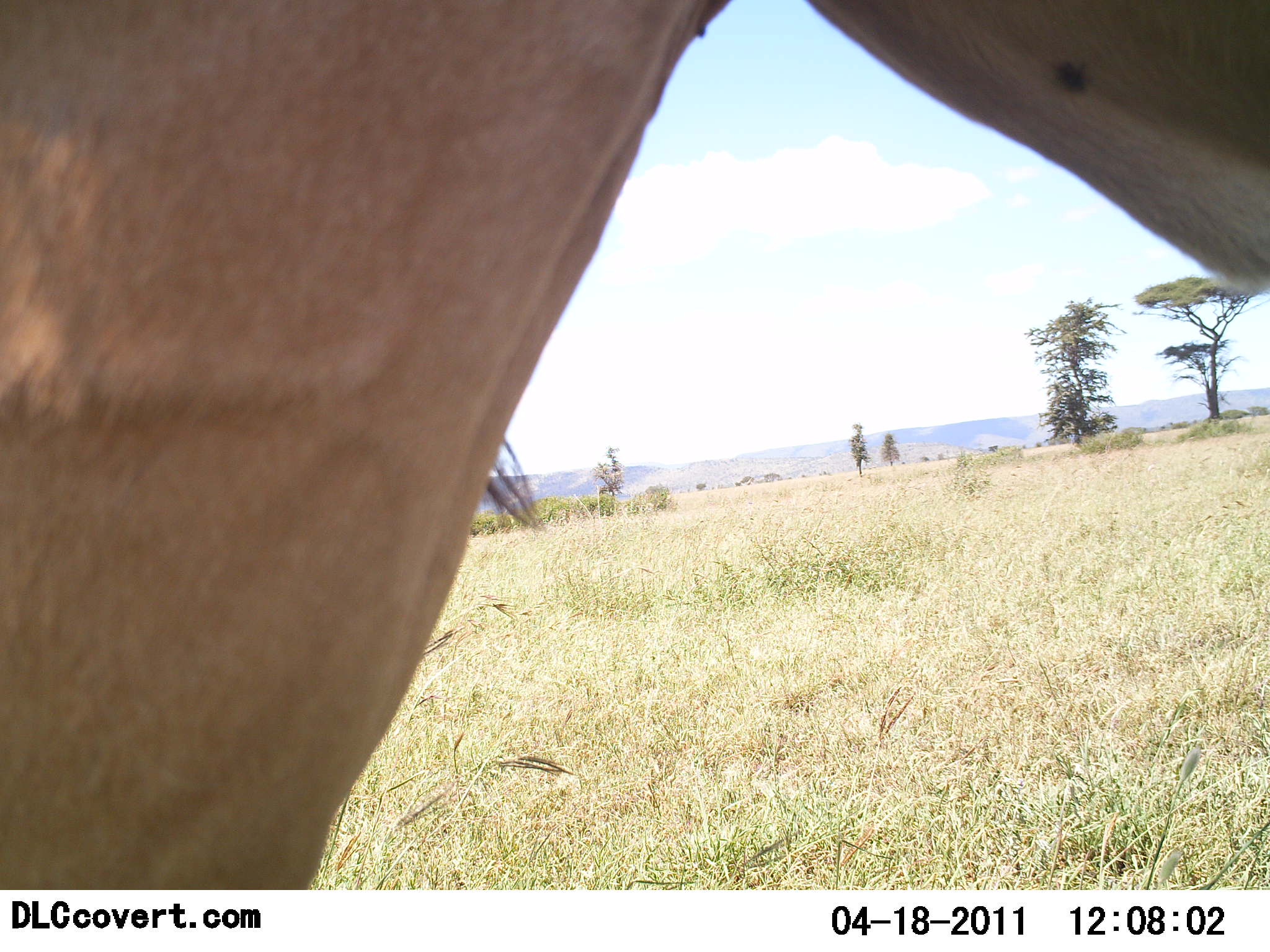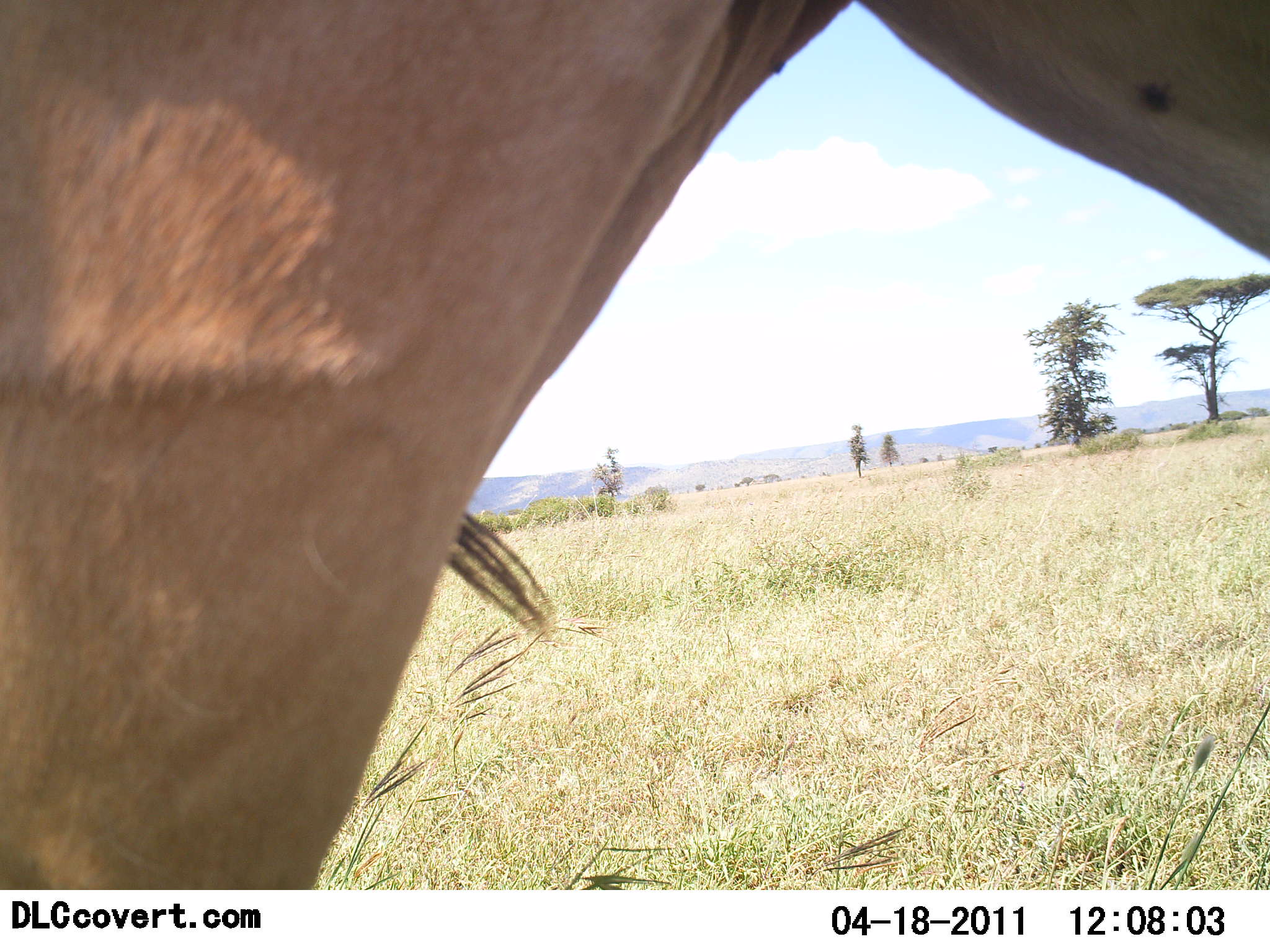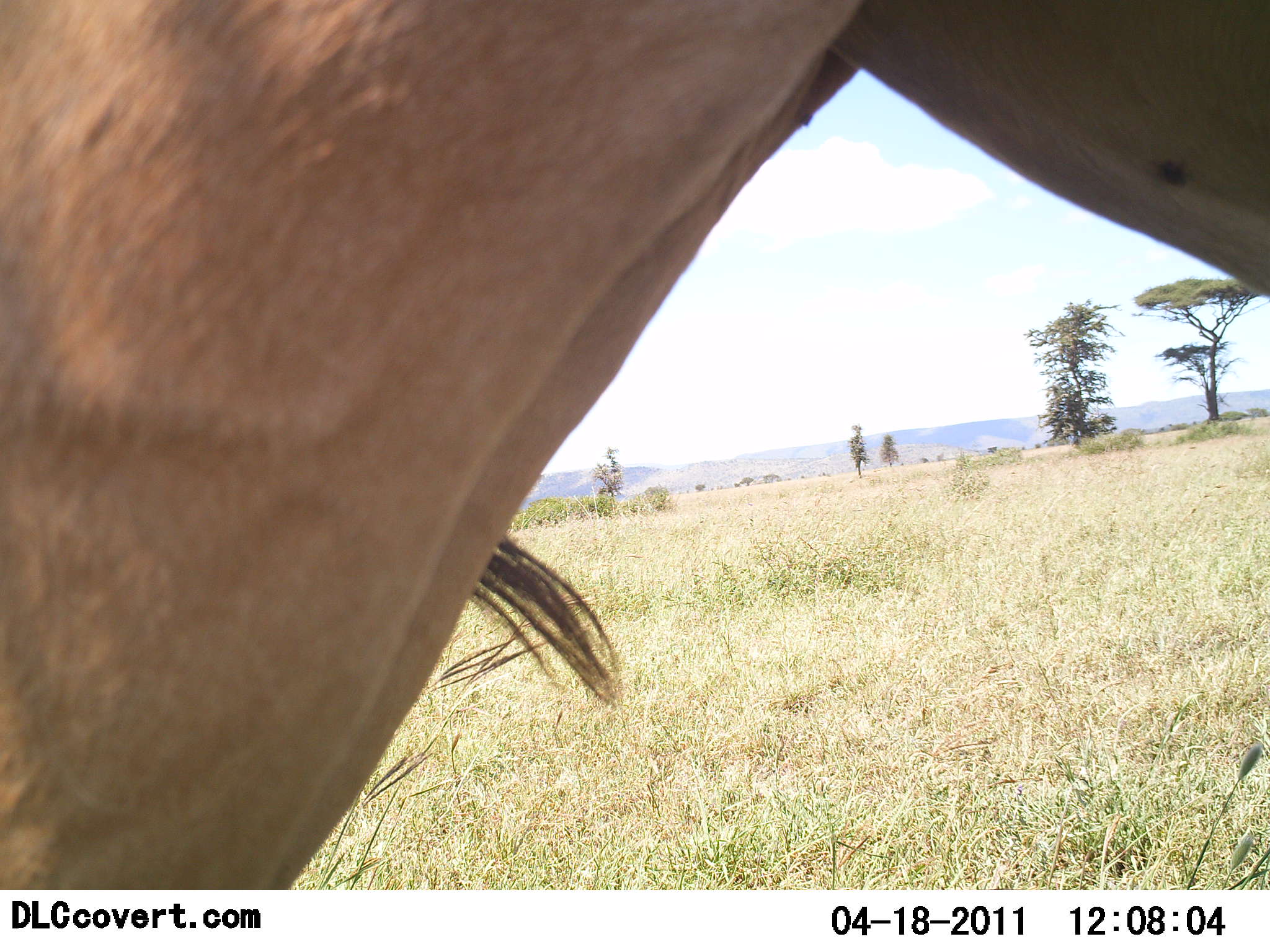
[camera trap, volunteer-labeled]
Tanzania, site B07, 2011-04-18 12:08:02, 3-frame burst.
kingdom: Animalia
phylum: Chordata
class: Mammalia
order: Artiodactyla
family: Bovidae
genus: Alcelaphus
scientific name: Alcelaphus buselaphus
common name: hartebeest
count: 1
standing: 100%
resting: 0%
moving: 0%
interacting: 0%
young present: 0%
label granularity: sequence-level